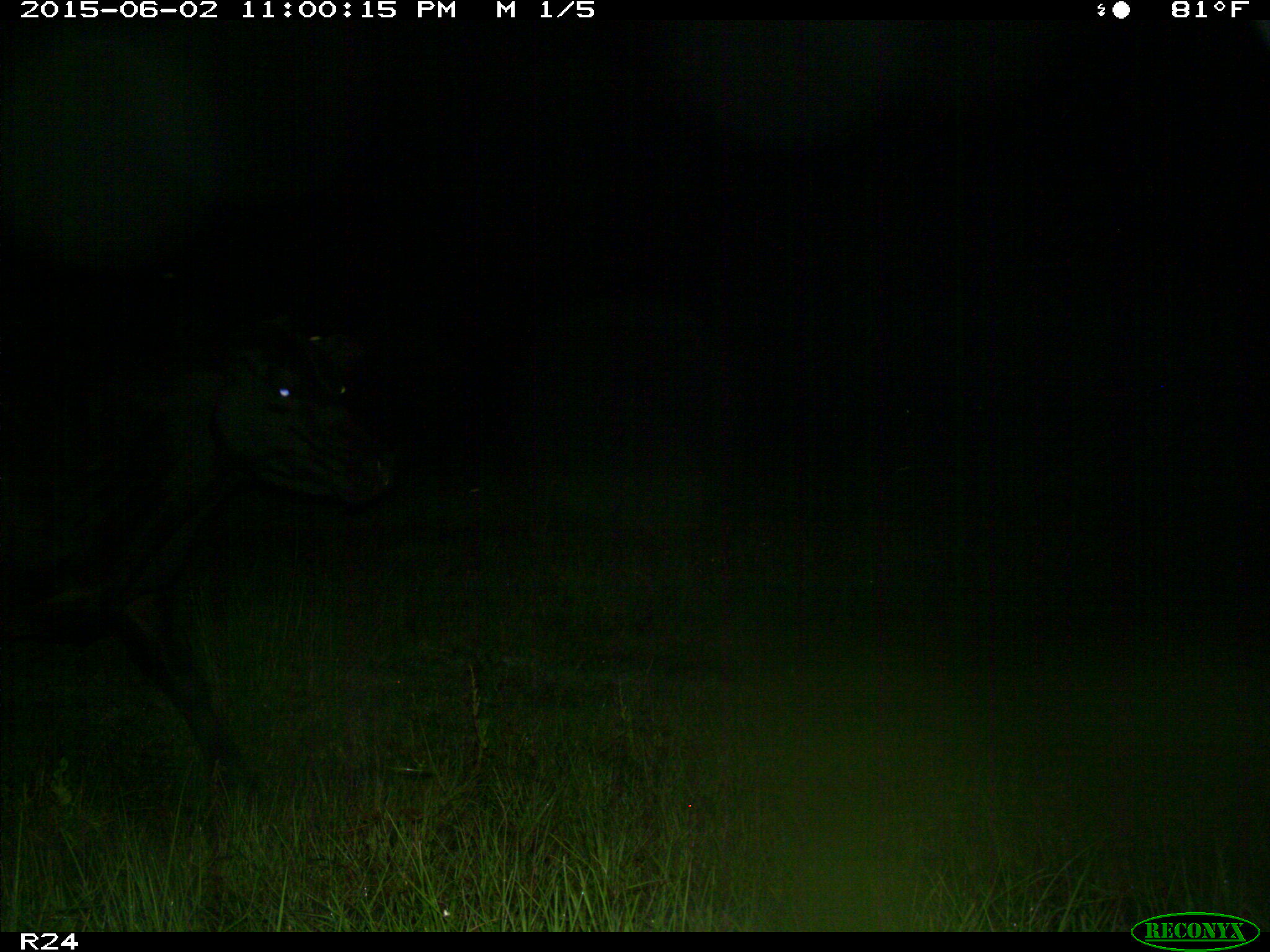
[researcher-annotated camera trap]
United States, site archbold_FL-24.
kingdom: Animalia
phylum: Chordata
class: Mammalia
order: Artiodactyla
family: Bovidae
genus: Bos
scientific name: Bos taurus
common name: domestic cow